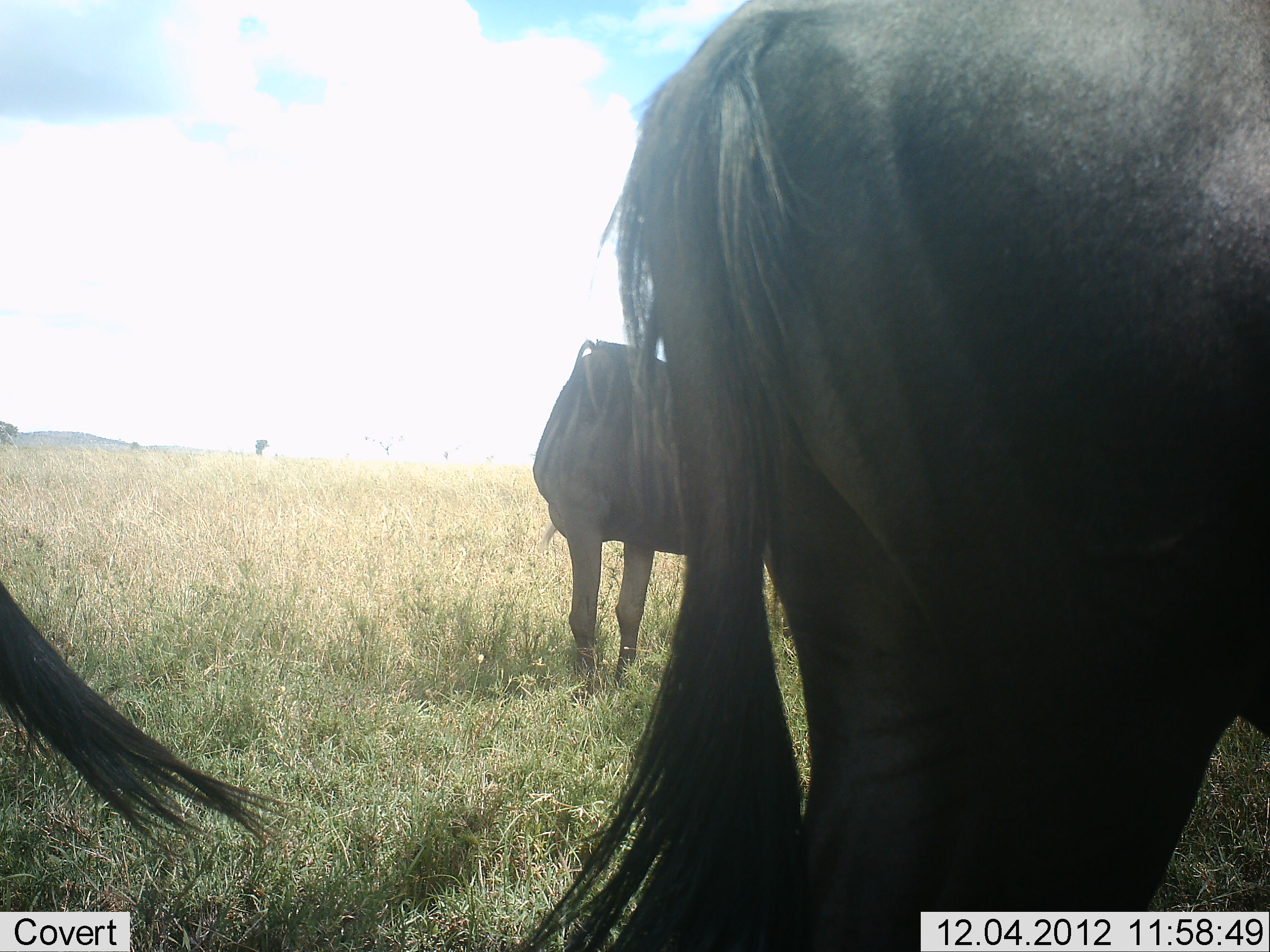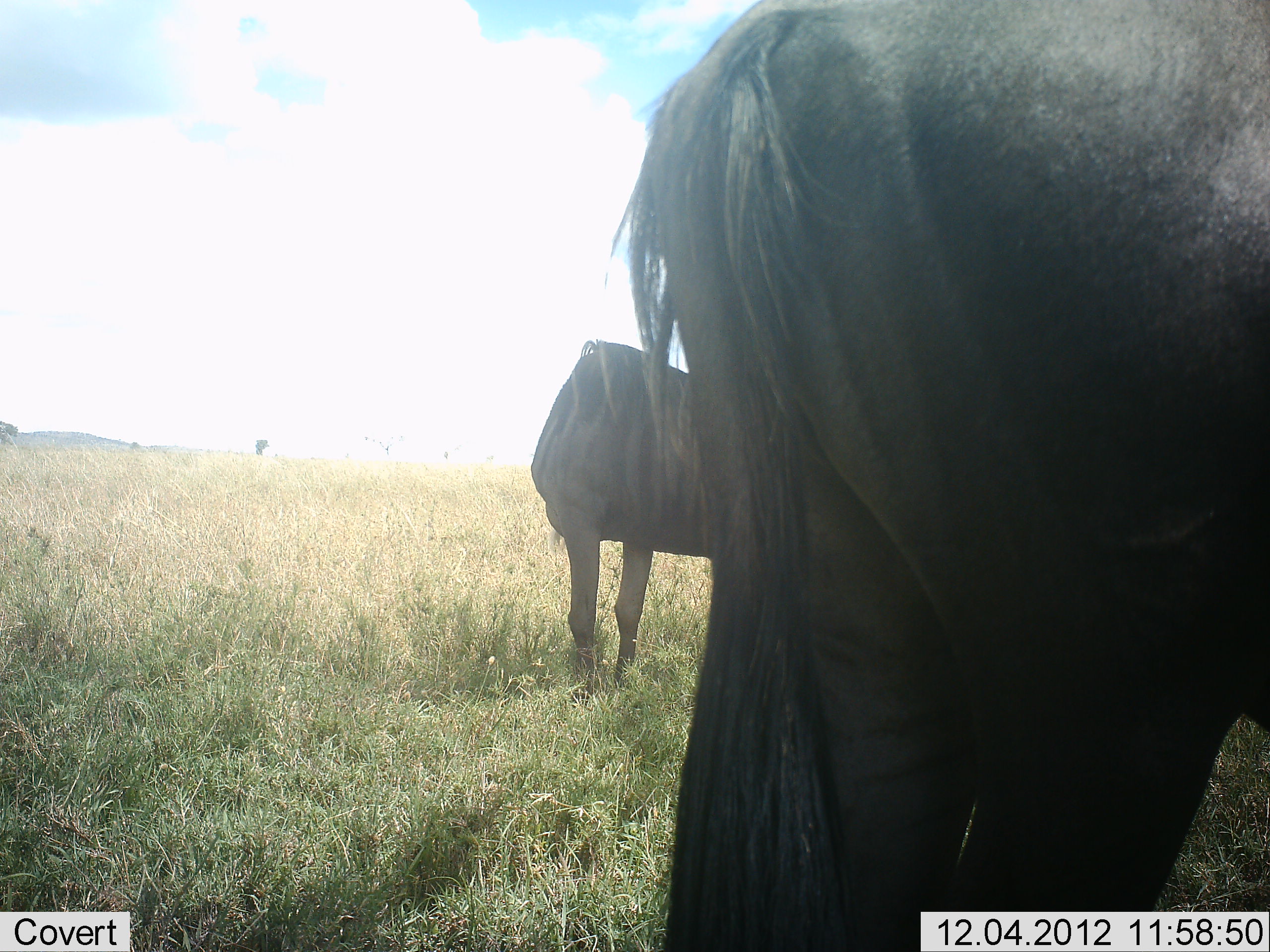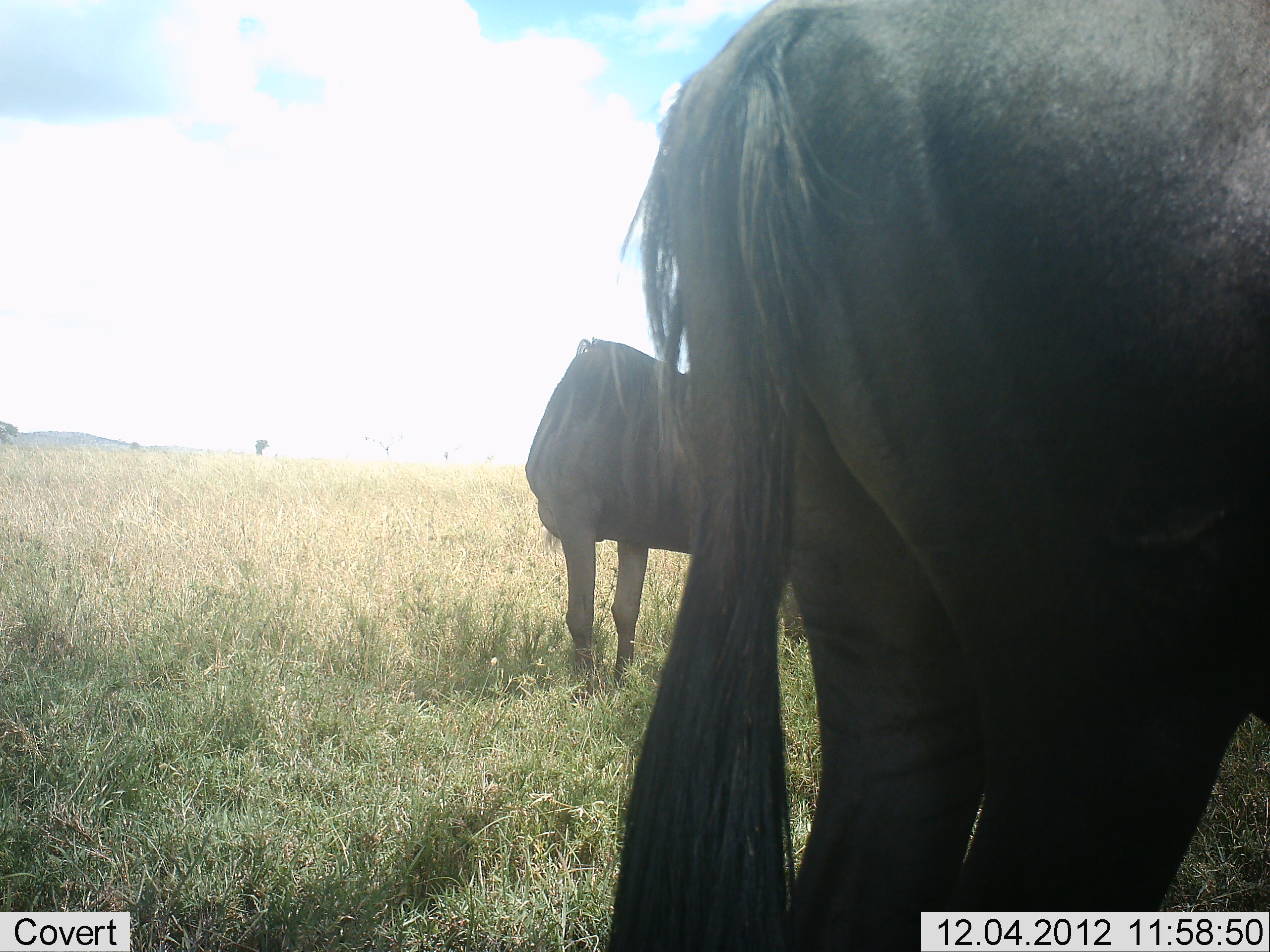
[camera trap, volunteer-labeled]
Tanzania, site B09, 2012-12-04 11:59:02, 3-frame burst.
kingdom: Animalia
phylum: Chordata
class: Mammalia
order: Artiodactyla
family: Bovidae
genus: Connochaetes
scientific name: Connochaetes taurinus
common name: blue wildebeest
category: wildebeest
Wildebeest (blue wildebeest) (Connochaetes taurinus), count 3. Behavior (volunteer vote fractions): standing 90%, resting 0%, moving 0%, interacting 0%. Young present (vote fraction): 0%. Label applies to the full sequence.